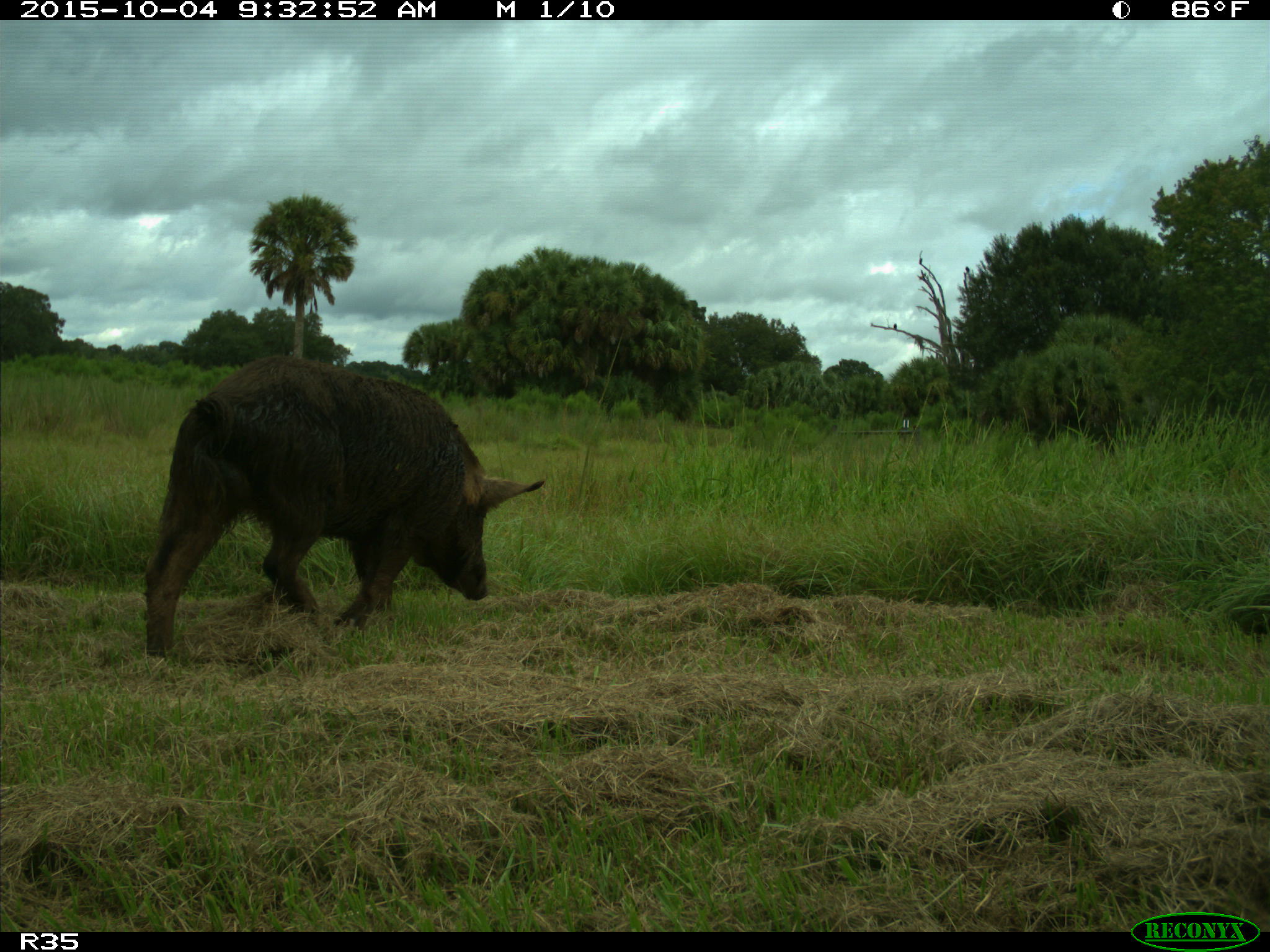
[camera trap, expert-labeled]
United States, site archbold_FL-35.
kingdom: Animalia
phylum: Chordata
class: Mammalia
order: Artiodactyla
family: Suidae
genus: Sus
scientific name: Sus scrofa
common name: wild boar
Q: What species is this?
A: Sus scrofa (wild boar).